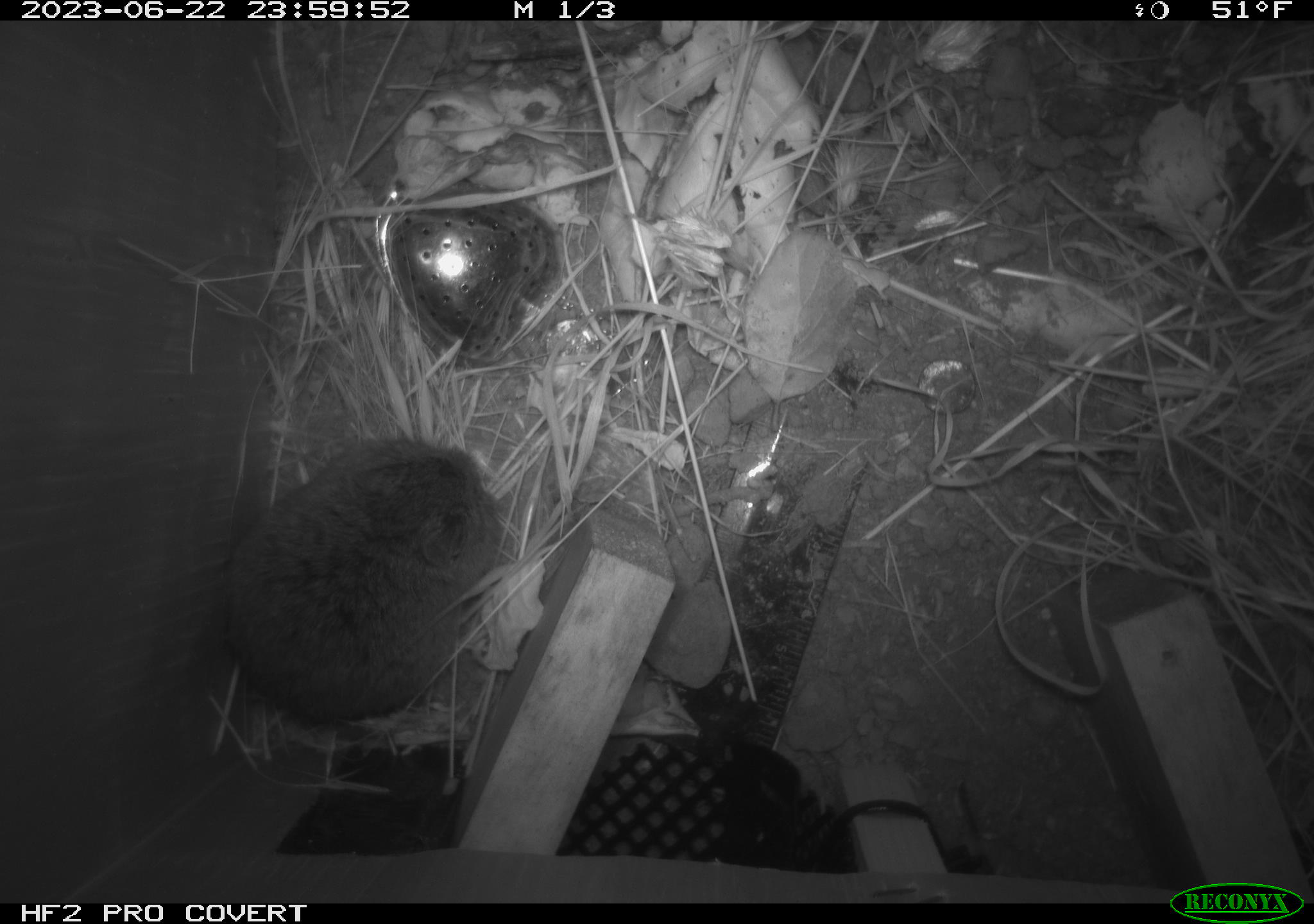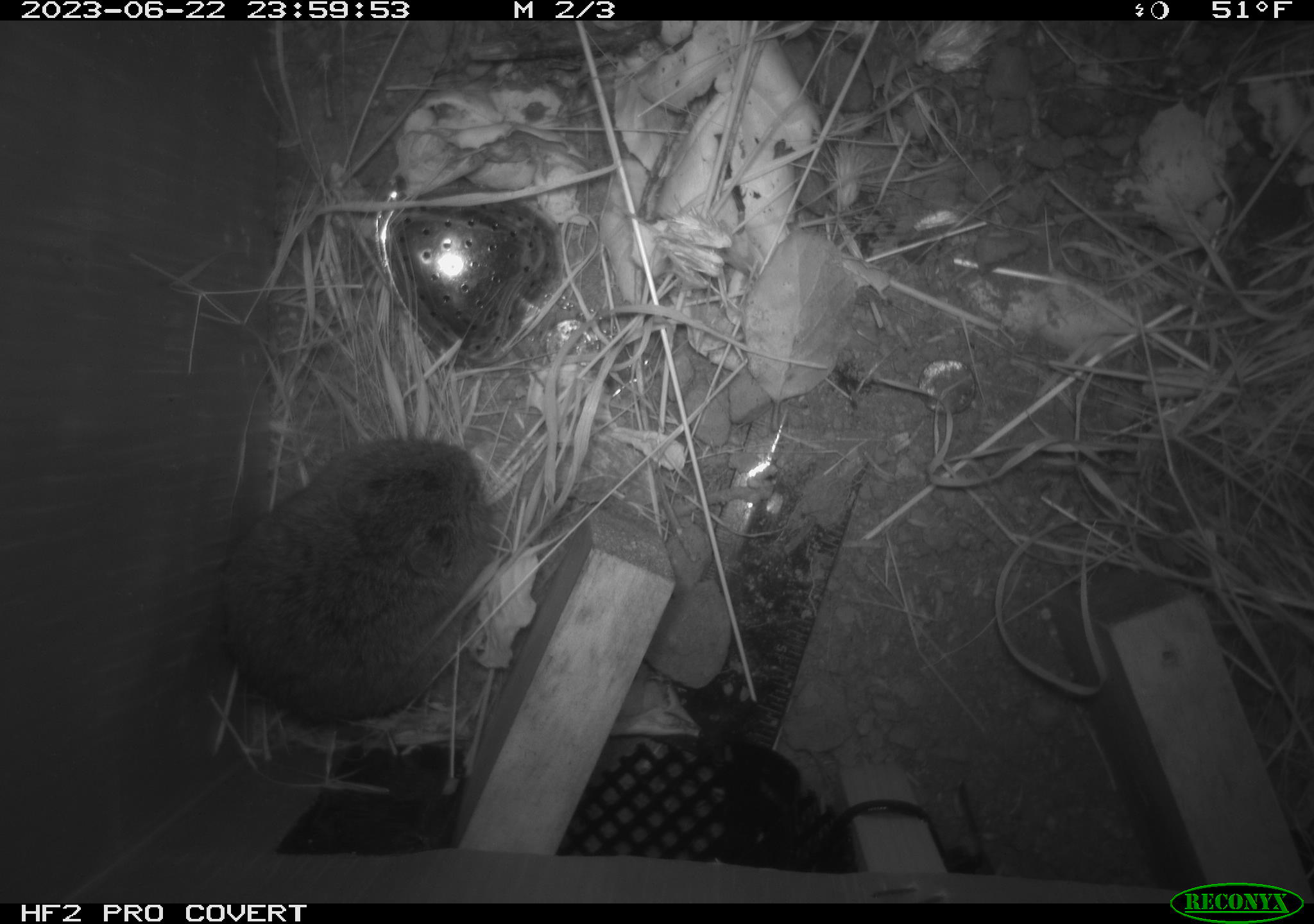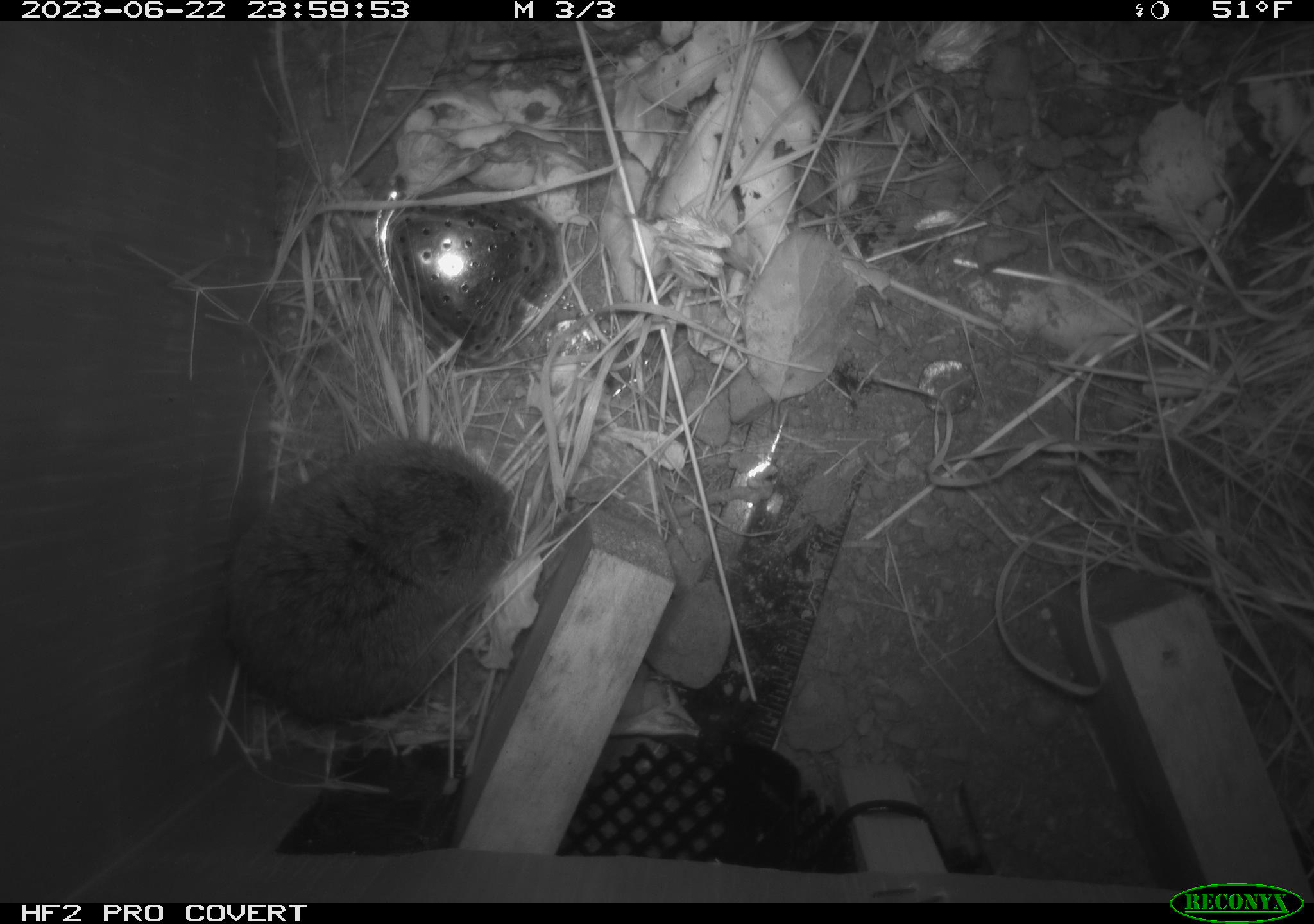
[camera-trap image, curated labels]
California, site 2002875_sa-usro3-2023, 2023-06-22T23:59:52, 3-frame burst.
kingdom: Animalia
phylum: Chordata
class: Mammalia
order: Rodentia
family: Cricetidae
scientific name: Arvicolinae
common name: voles, lemmings, and muskrats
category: arvicolinae subfamily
Arvicolinae subfamily (voles, lemmings, and muskrats) (Arvicolinae).